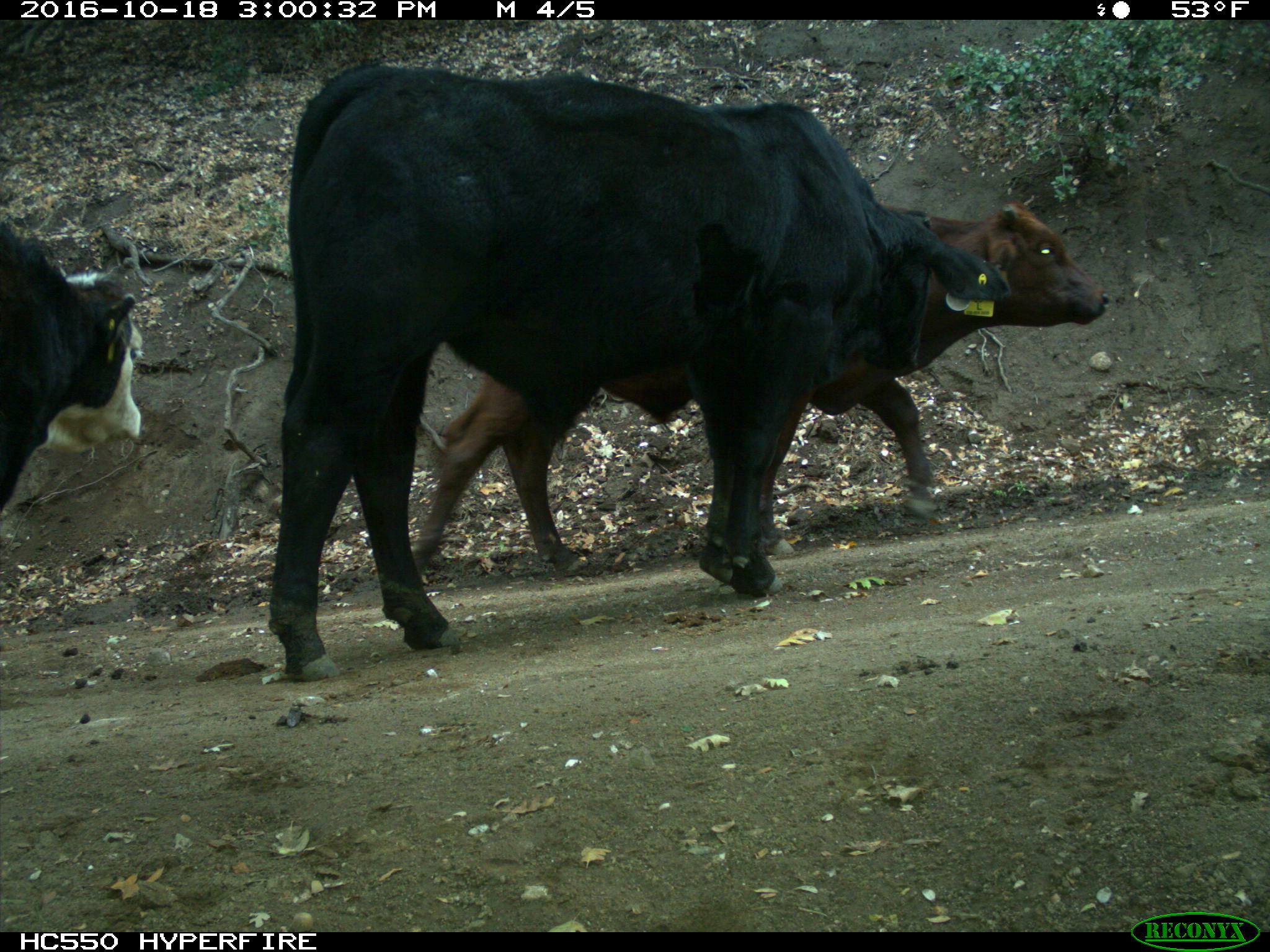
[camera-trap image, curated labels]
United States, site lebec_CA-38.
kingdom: Animalia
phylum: Chordata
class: Mammalia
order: Artiodactyla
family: Bovidae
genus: Bos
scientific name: Bos taurus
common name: domestic cow